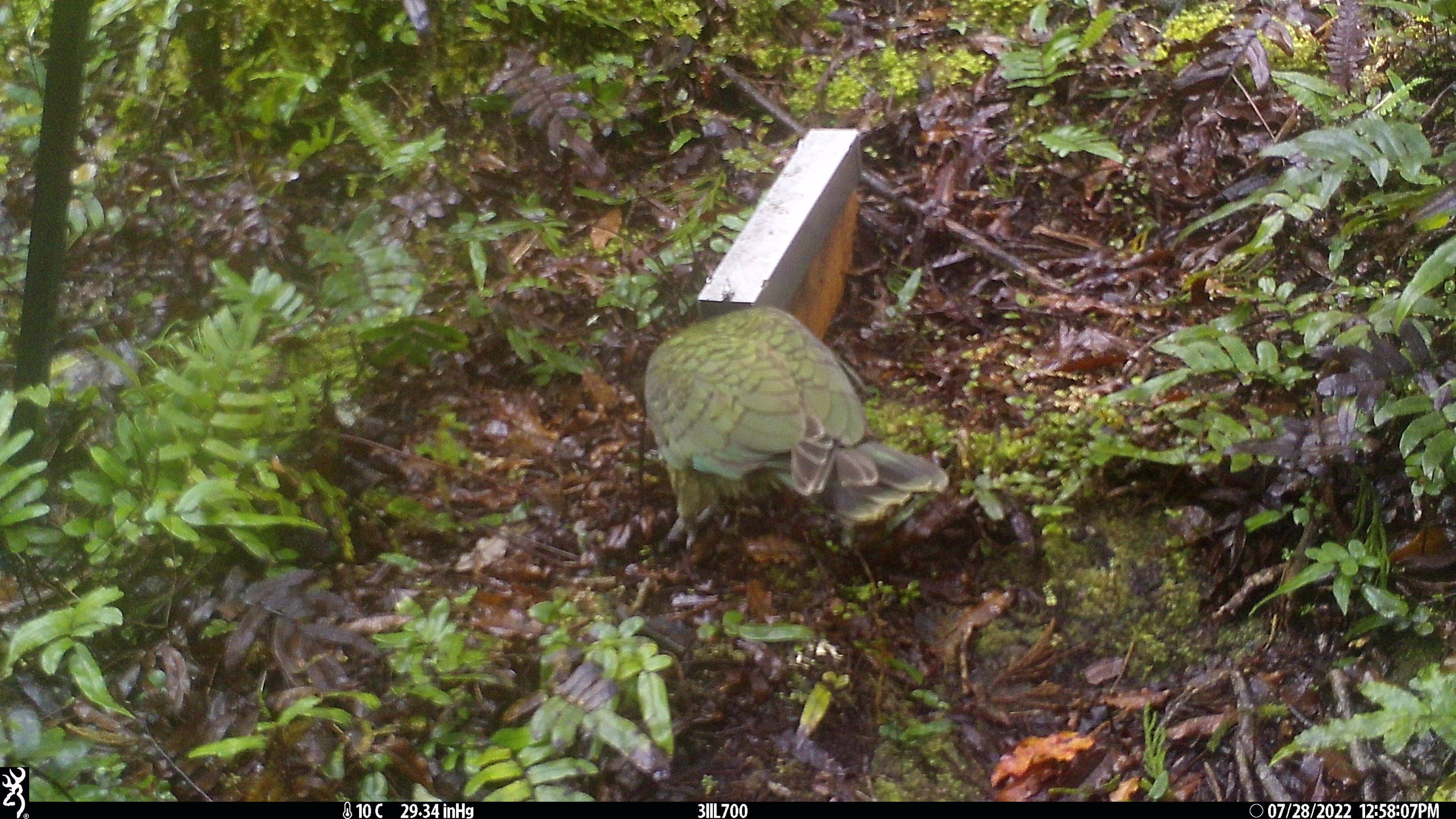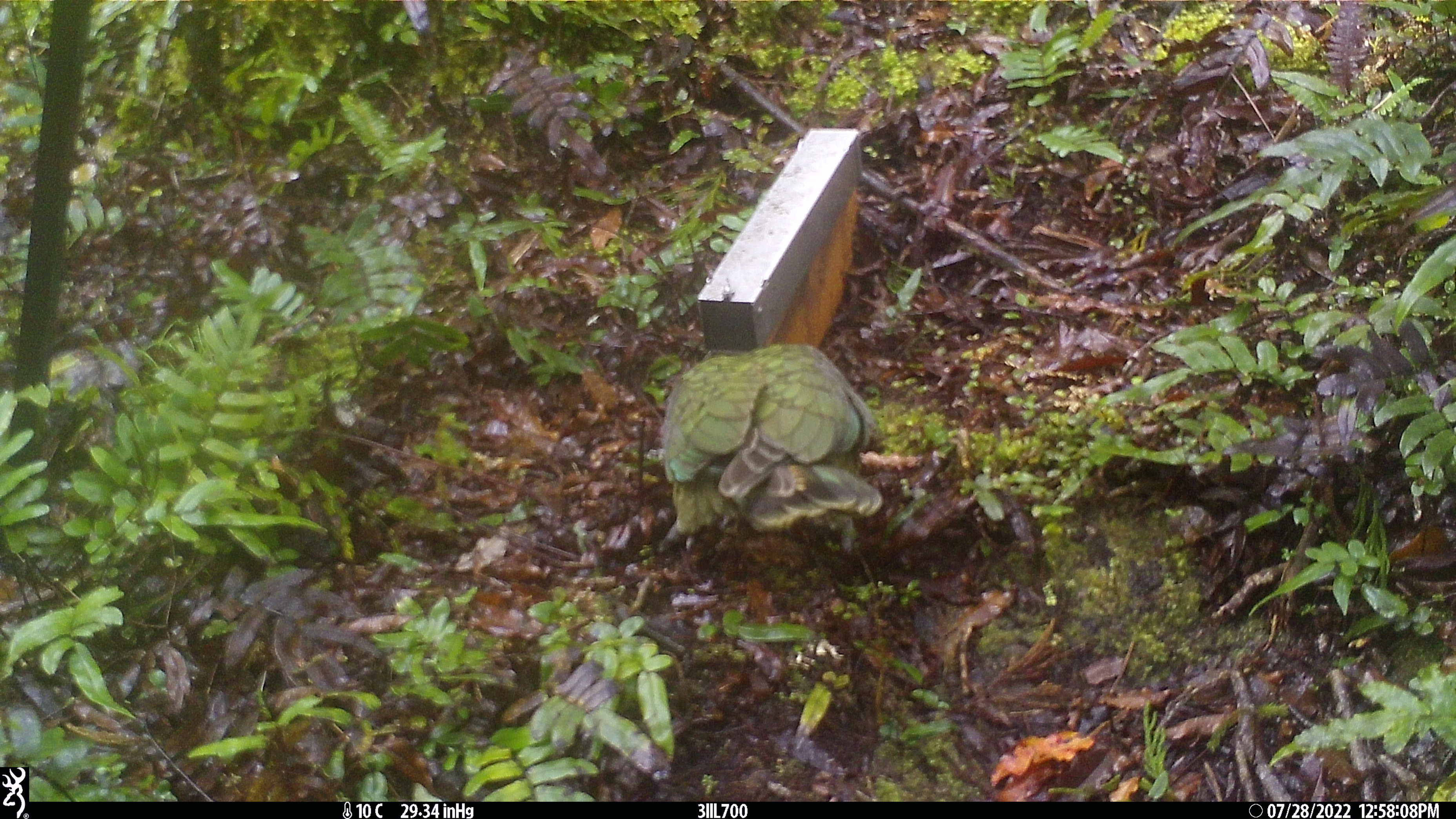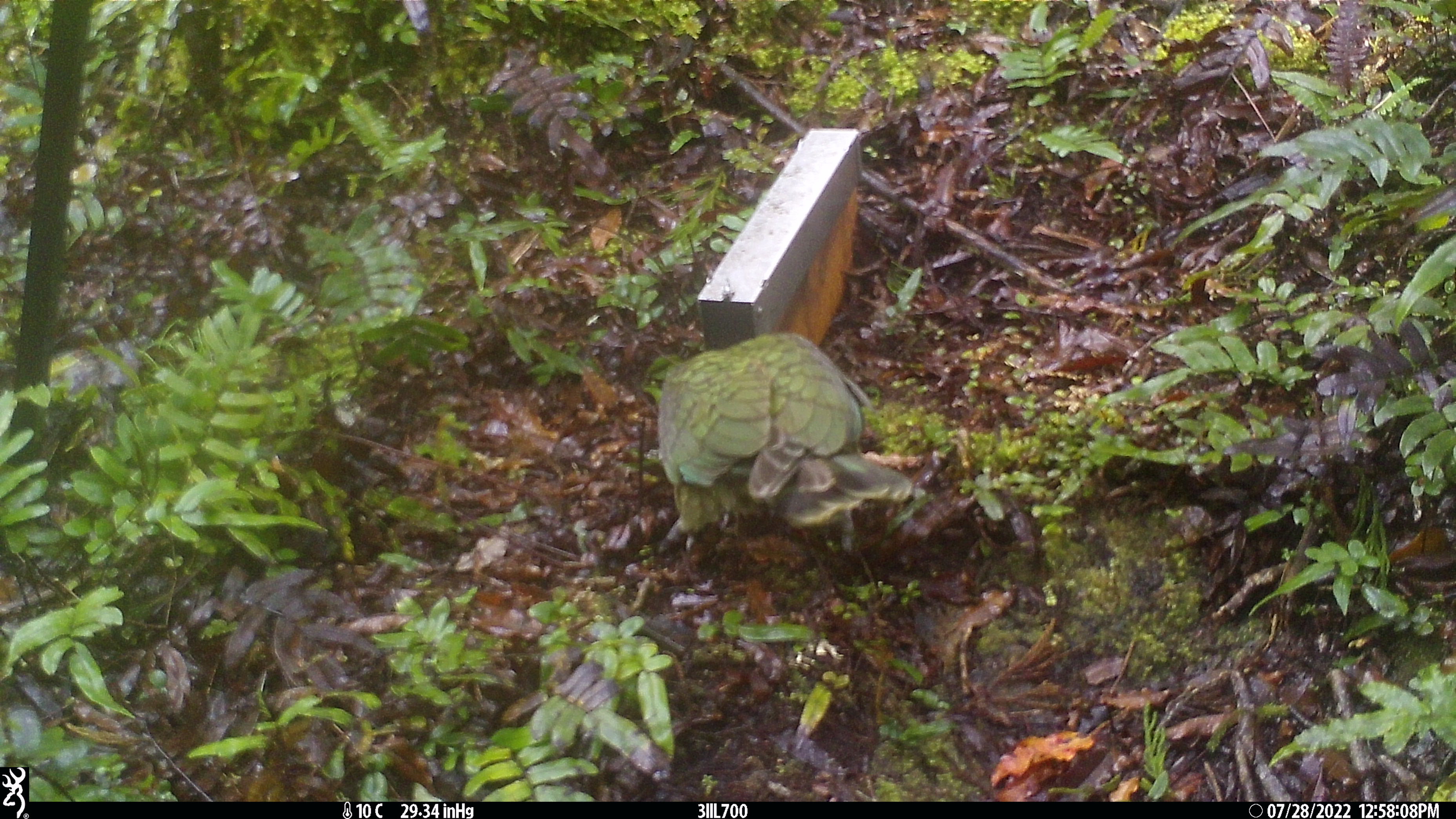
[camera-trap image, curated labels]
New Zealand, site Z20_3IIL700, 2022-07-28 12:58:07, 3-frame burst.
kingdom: Animalia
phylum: Chordata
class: Aves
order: Psittaciformes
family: Strigopidae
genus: Nestor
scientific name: Nestor notabilis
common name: kea